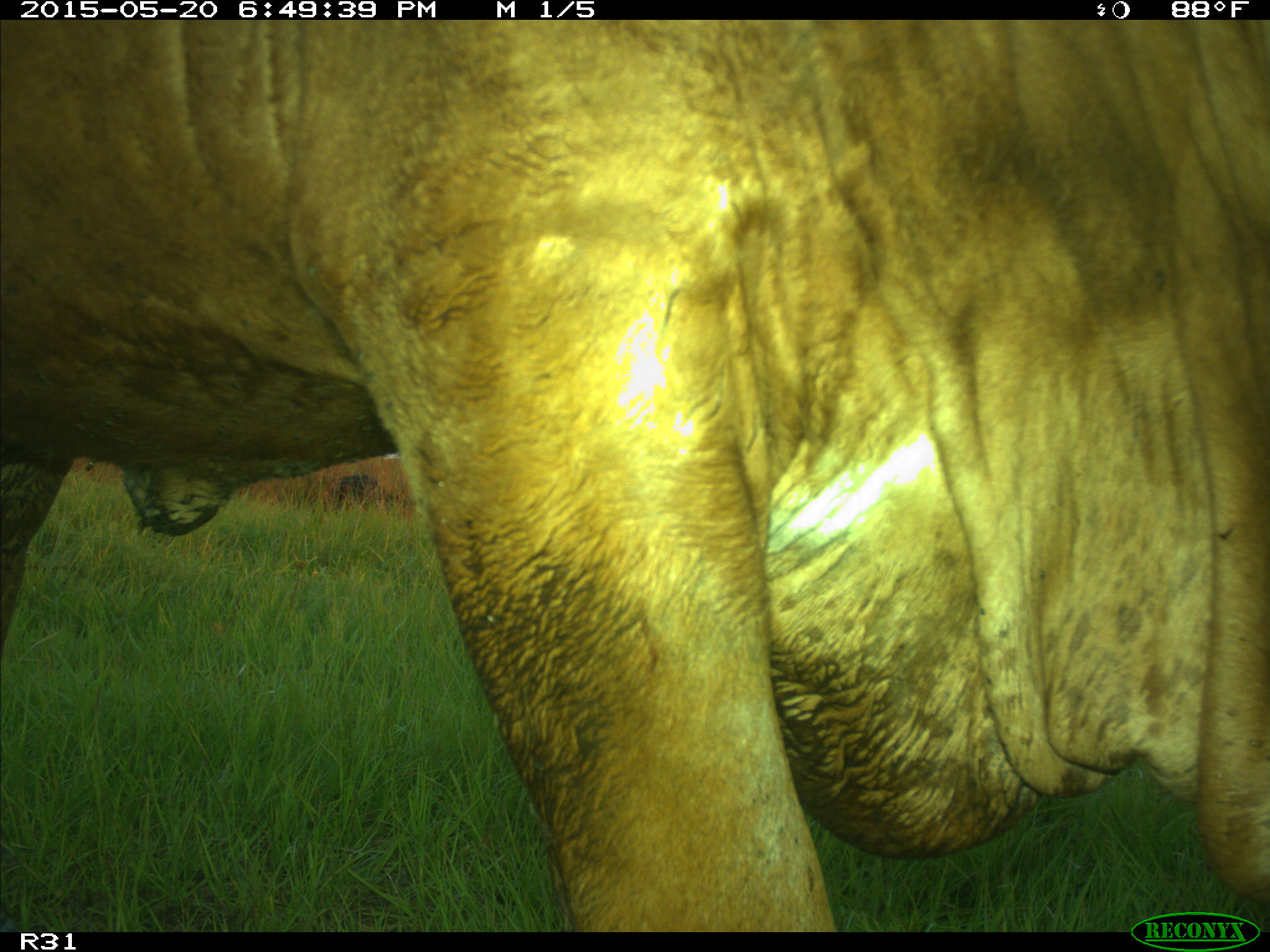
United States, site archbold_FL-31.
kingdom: Animalia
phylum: Chordata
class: Mammalia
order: Artiodactyla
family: Bovidae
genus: Bos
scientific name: Bos taurus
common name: domestic cow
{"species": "Bos taurus (domestic cow)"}